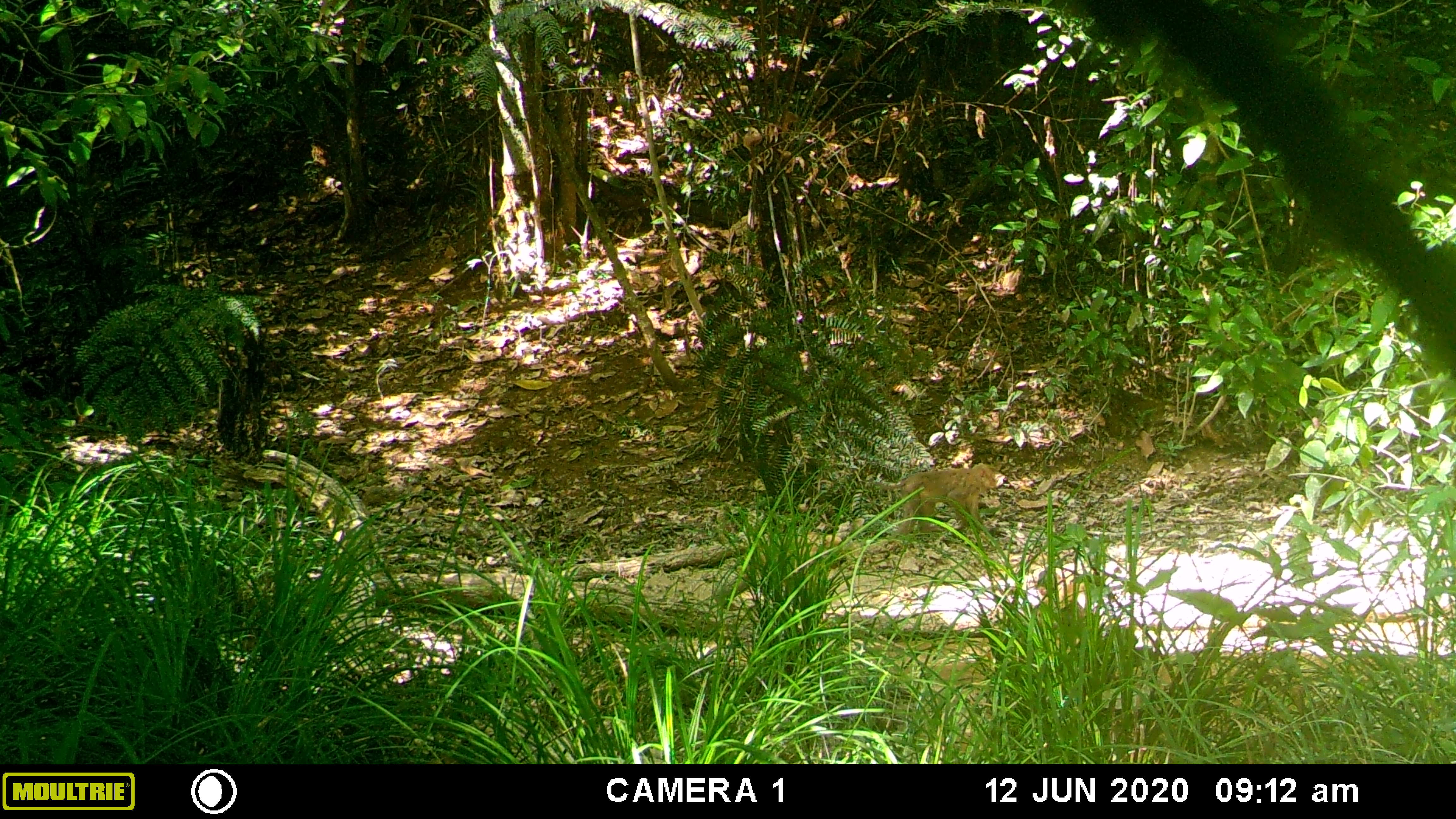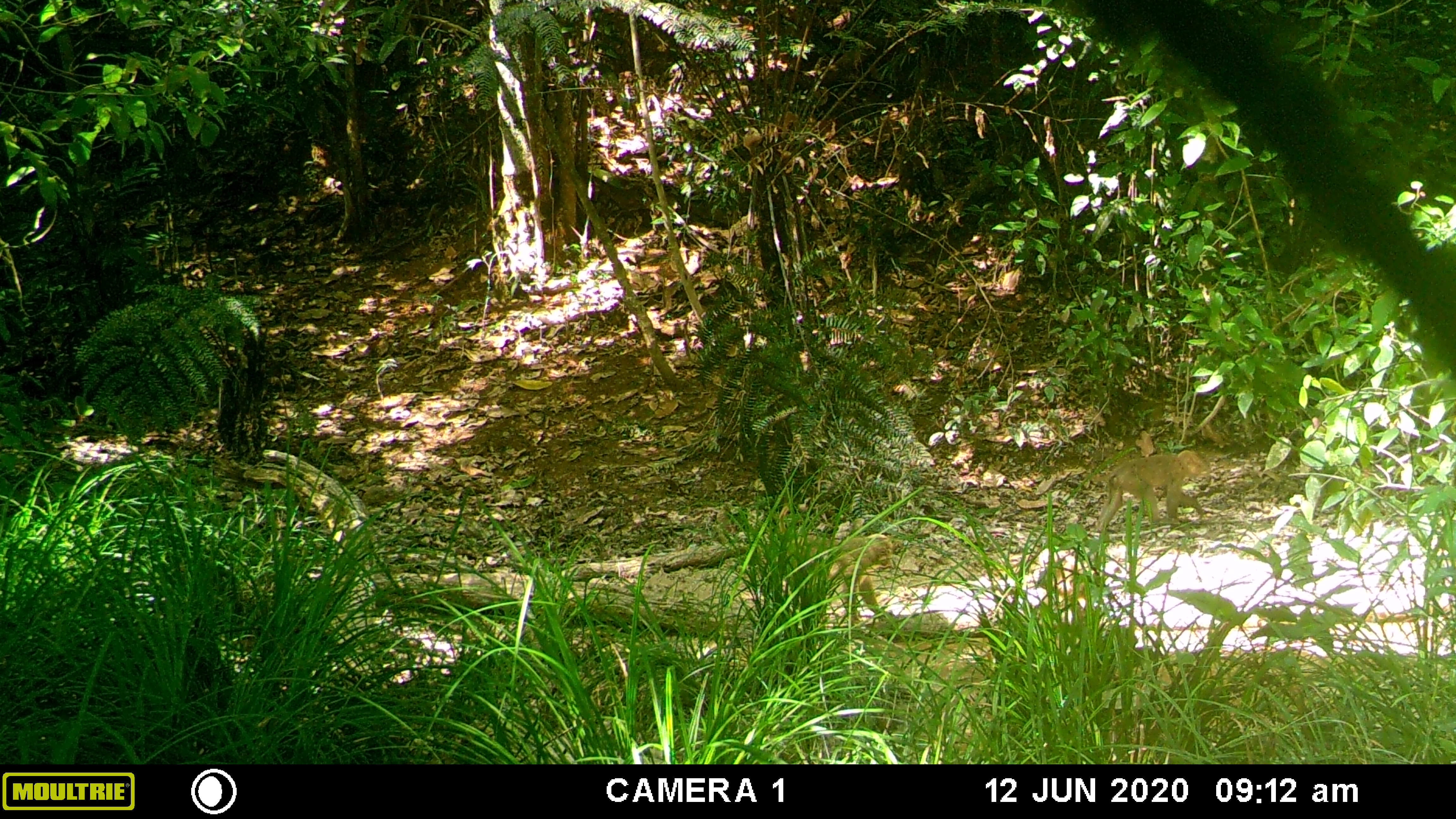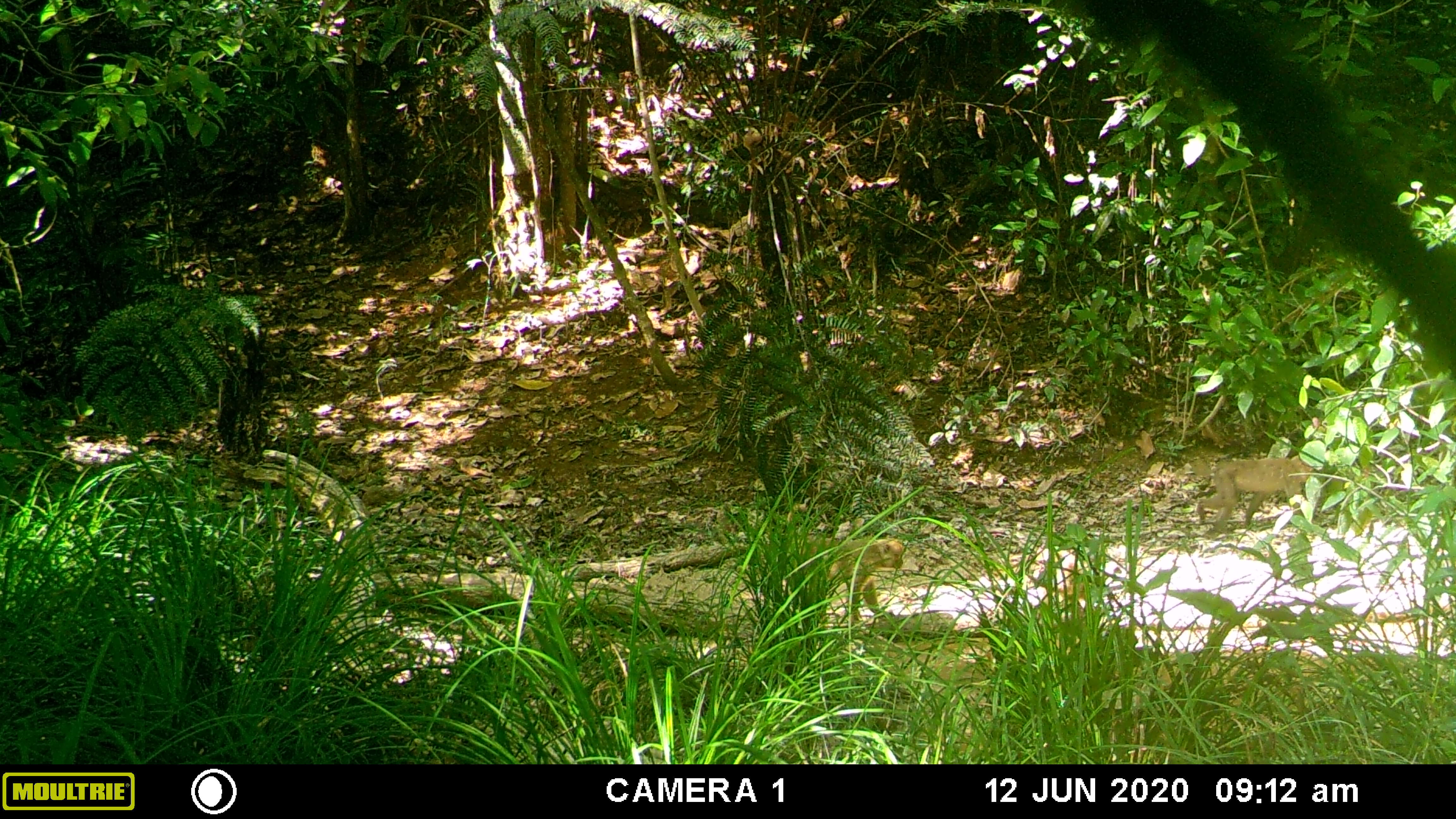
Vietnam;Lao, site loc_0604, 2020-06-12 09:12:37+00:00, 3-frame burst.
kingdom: Animalia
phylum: Chordata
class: Mammalia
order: Primates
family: Cercopithecidae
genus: Macaca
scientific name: Macaca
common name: macaques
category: assam or rhesus macaque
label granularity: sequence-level